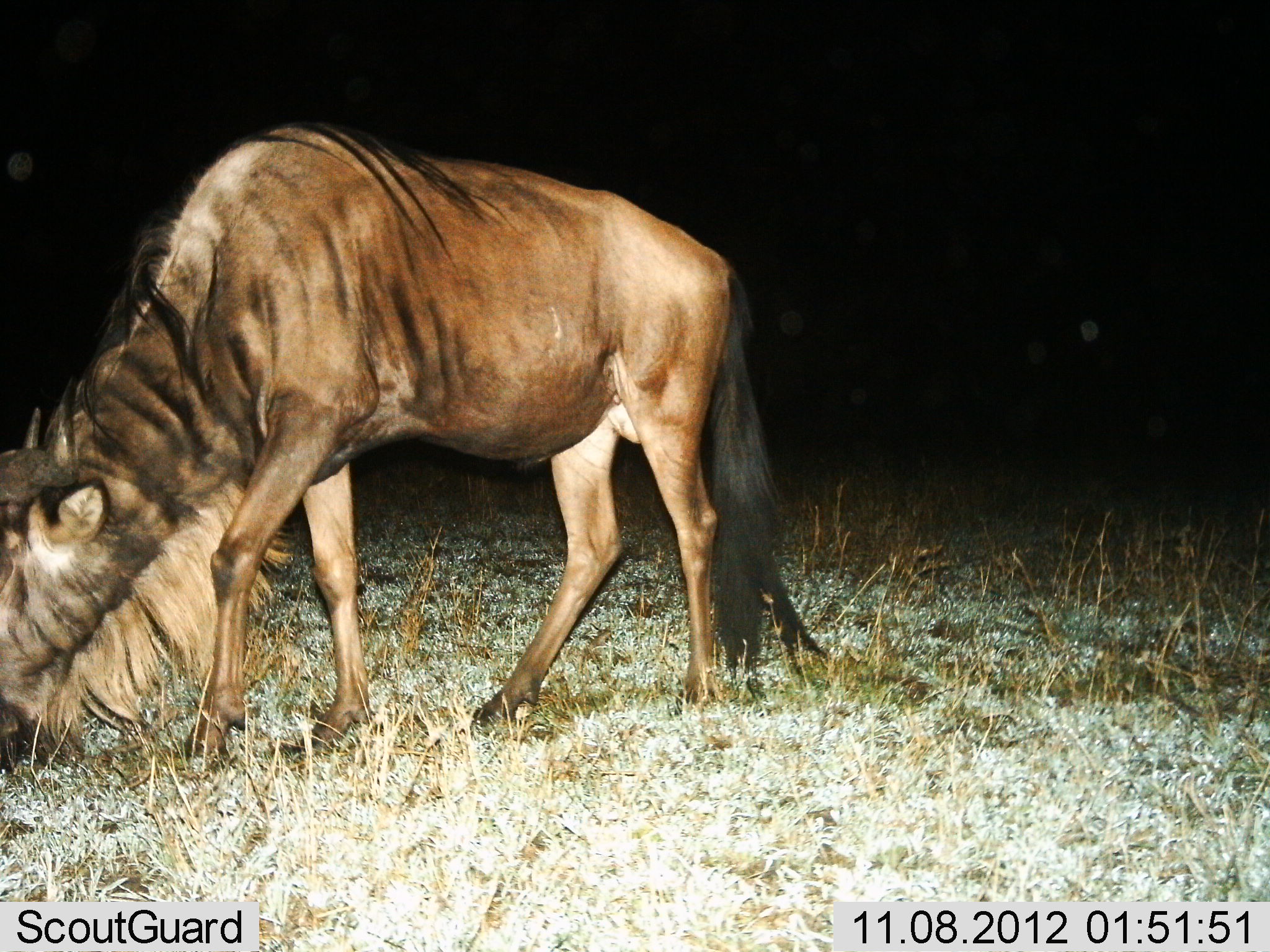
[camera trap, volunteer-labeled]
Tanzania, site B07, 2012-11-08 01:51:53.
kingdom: Animalia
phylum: Chordata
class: Mammalia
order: Artiodactyla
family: Bovidae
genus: Connochaetes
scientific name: Connochaetes taurinus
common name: blue wildebeest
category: wildebeest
Wildebeest (blue wildebeest) (Connochaetes taurinus), count 1. Behavior (volunteer vote fractions): standing 30%, resting 10%, moving 0%, interacting 0%. Young present (vote fraction): 0%. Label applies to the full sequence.